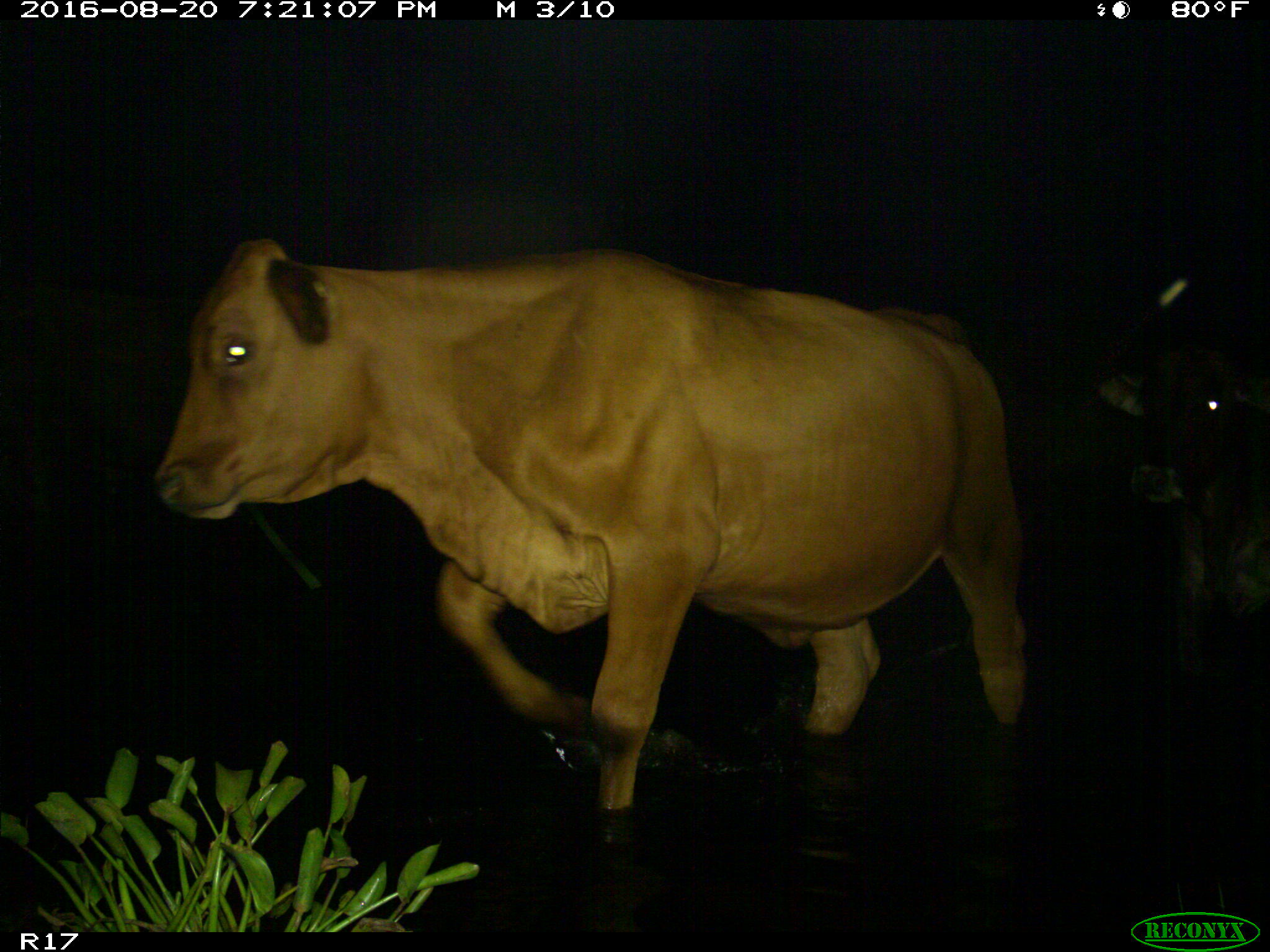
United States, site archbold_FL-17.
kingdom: Animalia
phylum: Chordata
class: Mammalia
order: Artiodactyla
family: Bovidae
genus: Bos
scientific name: Bos taurus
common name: domestic cow